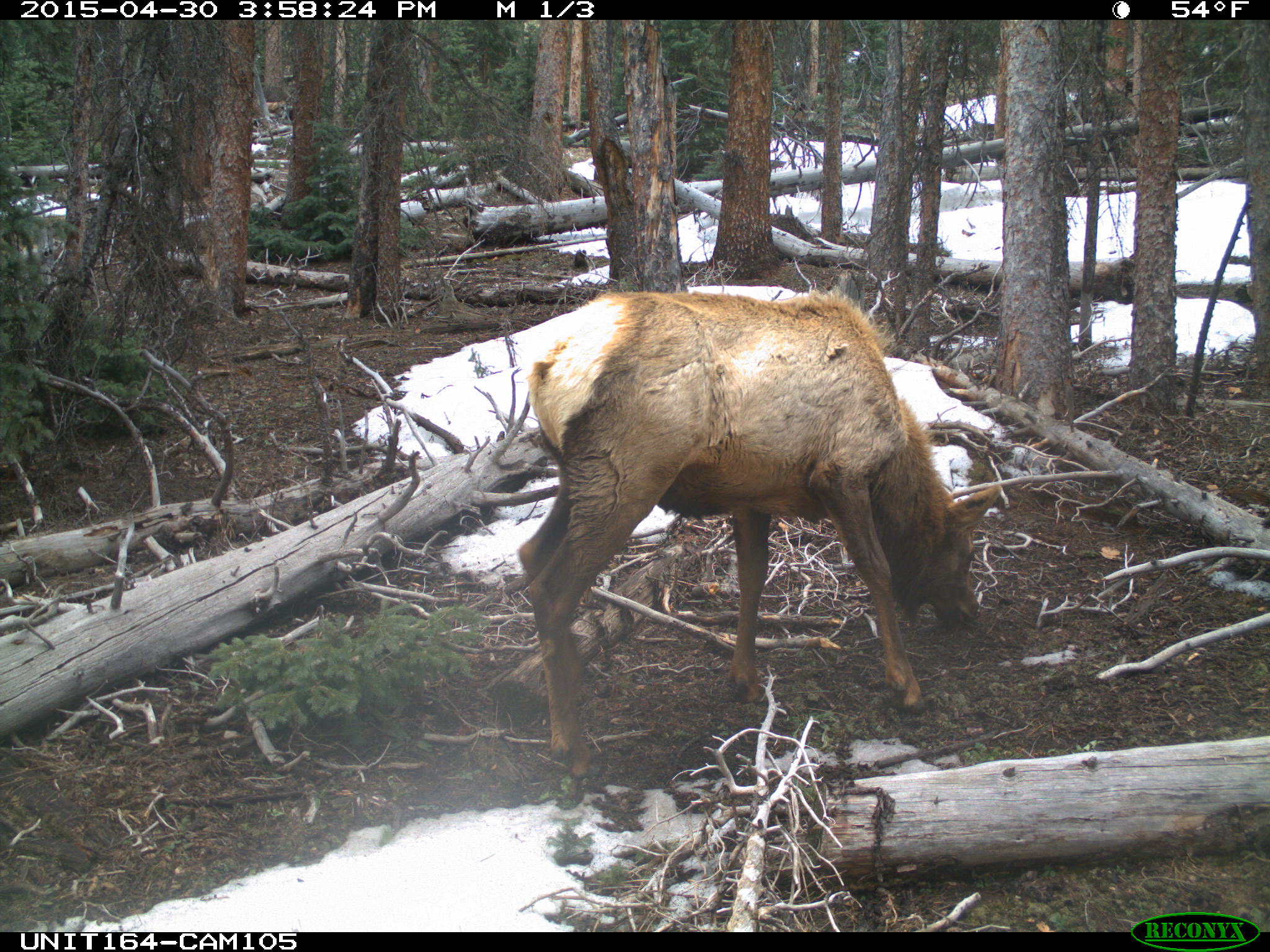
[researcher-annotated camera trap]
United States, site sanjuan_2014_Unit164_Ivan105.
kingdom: Animalia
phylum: Chordata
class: Mammalia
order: Artiodactyla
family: Cervidae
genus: Cervus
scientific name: Cervus elaphus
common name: red deer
Cervus elaphus (red deer).